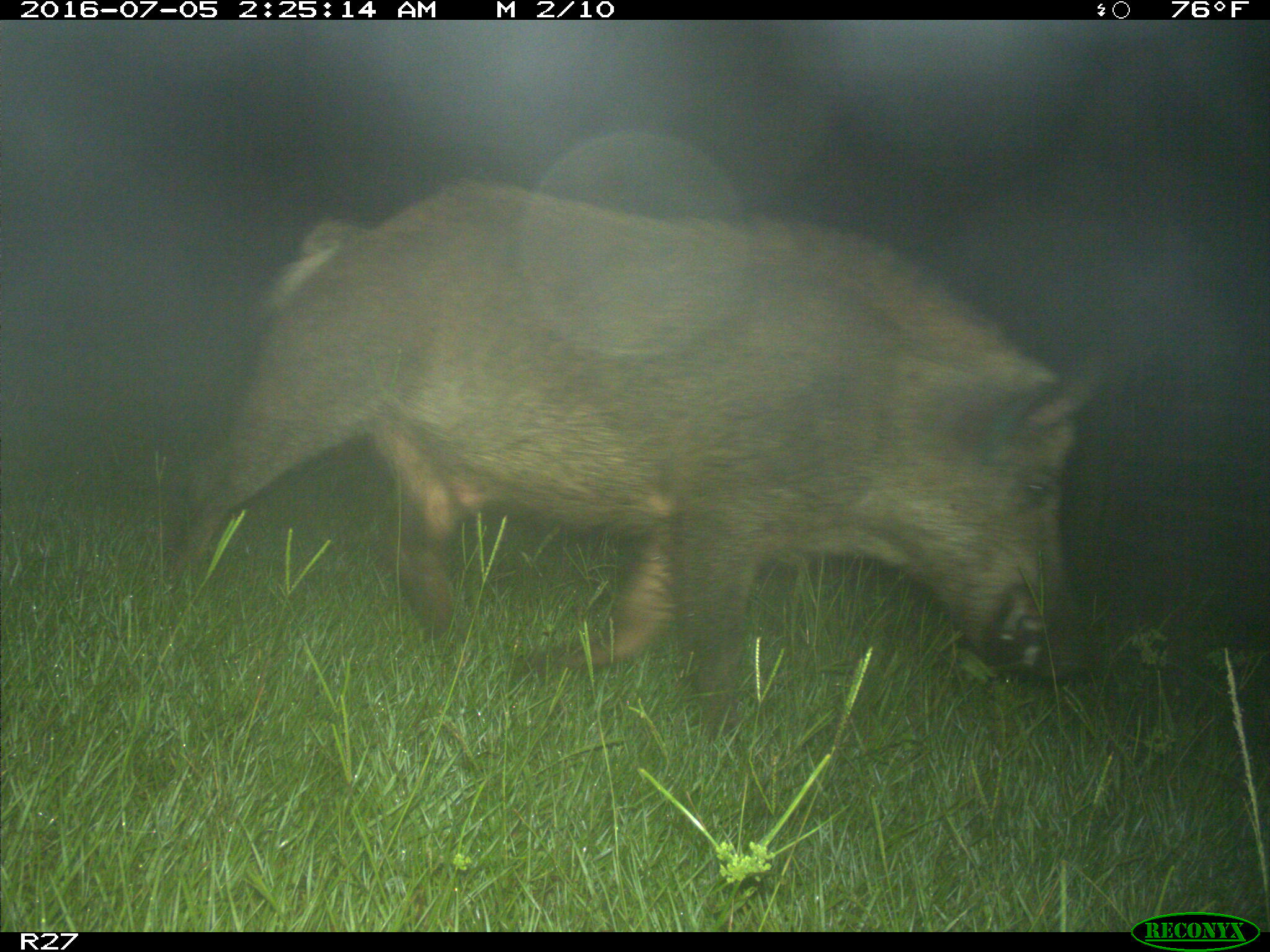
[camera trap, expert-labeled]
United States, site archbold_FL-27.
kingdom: Animalia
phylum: Chordata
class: Mammalia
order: Artiodactyla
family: Suidae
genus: Sus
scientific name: Sus scrofa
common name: wild boar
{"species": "Sus scrofa (wild boar)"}